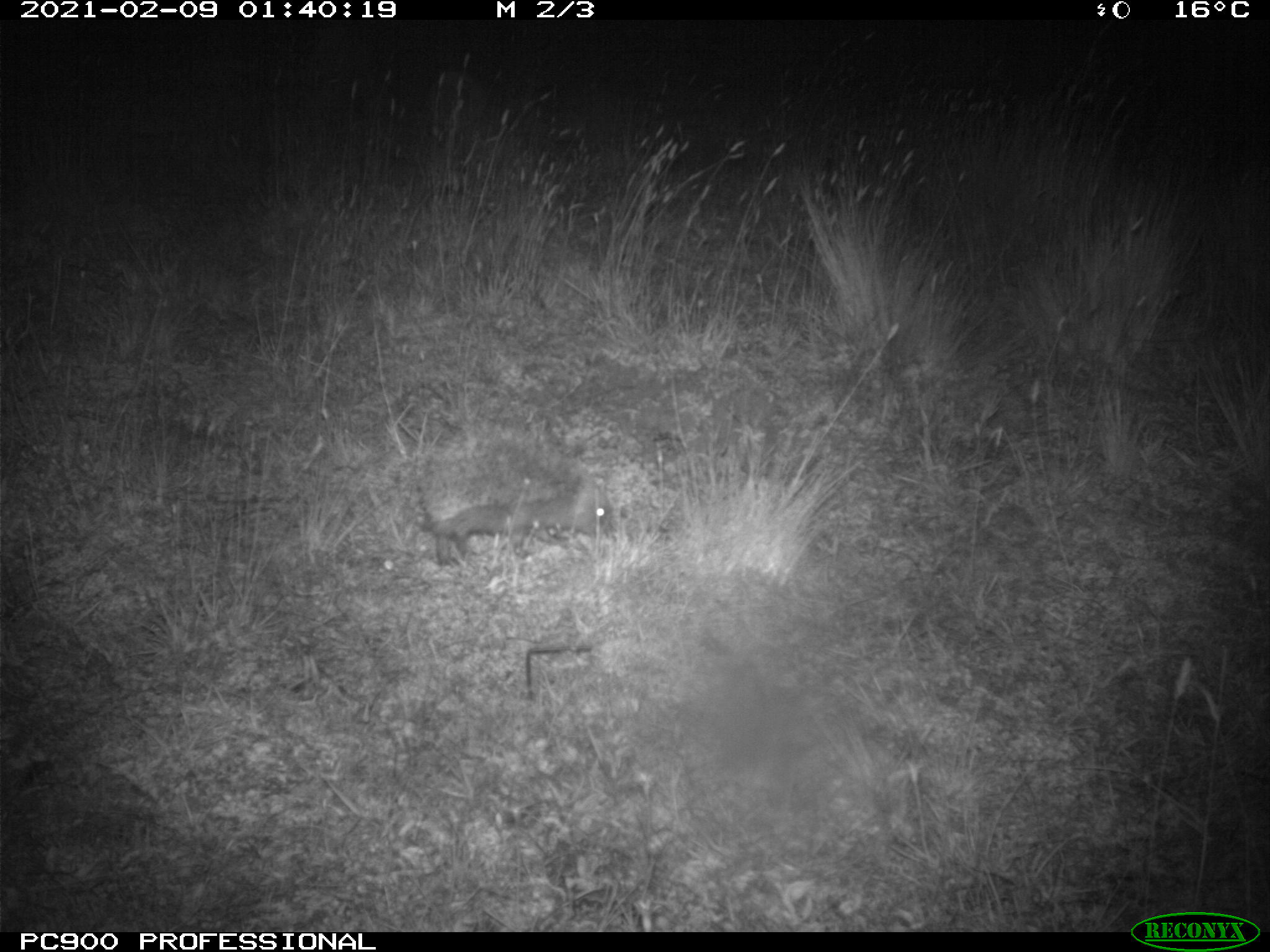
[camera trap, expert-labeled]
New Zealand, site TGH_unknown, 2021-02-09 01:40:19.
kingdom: Animalia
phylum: Chordata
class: Mammalia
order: Eulipotyphla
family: Erinaceidae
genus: Erinaceus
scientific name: Erinaceus europaeus europaeus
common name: european hedgehog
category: hedgehog